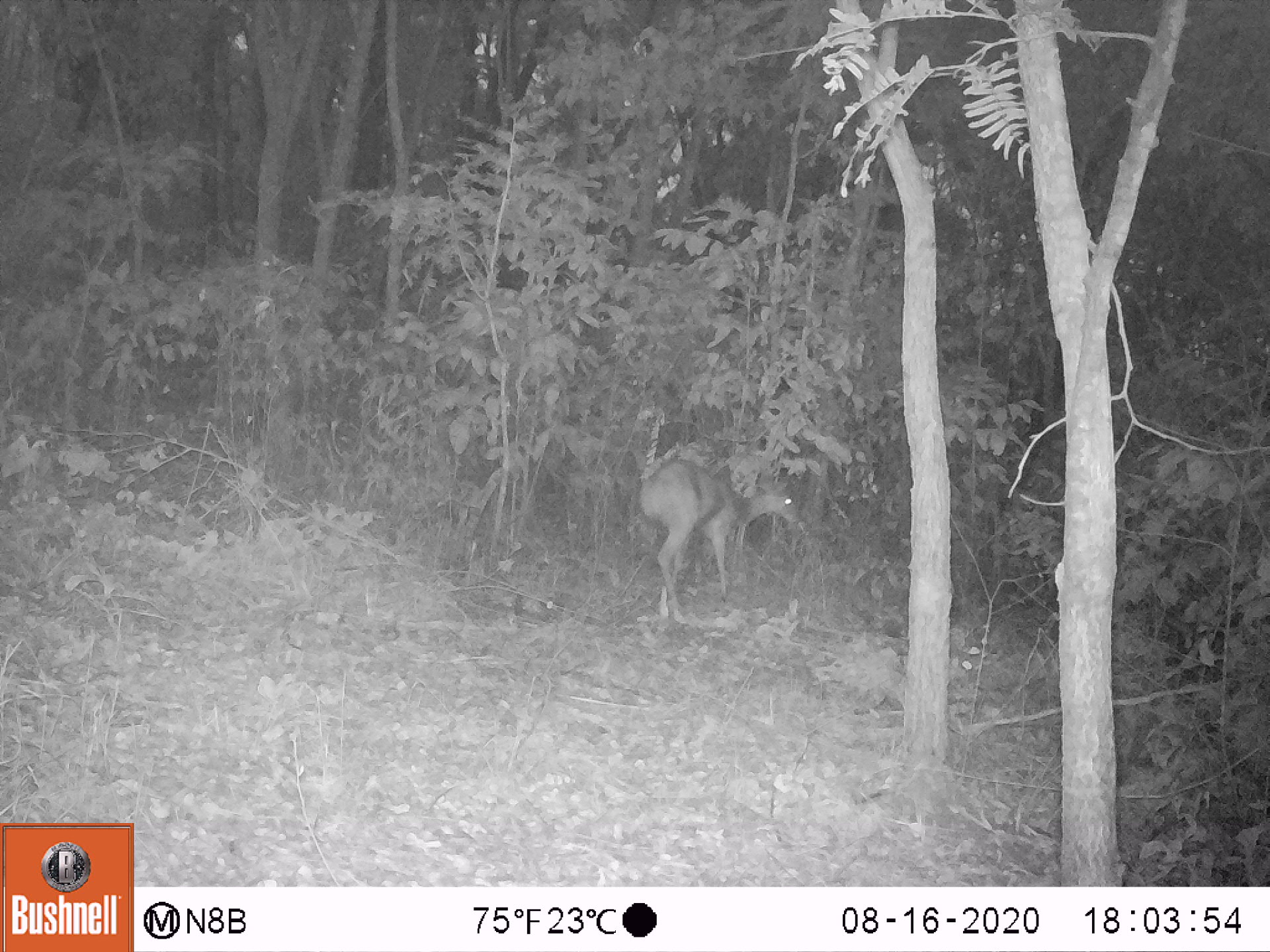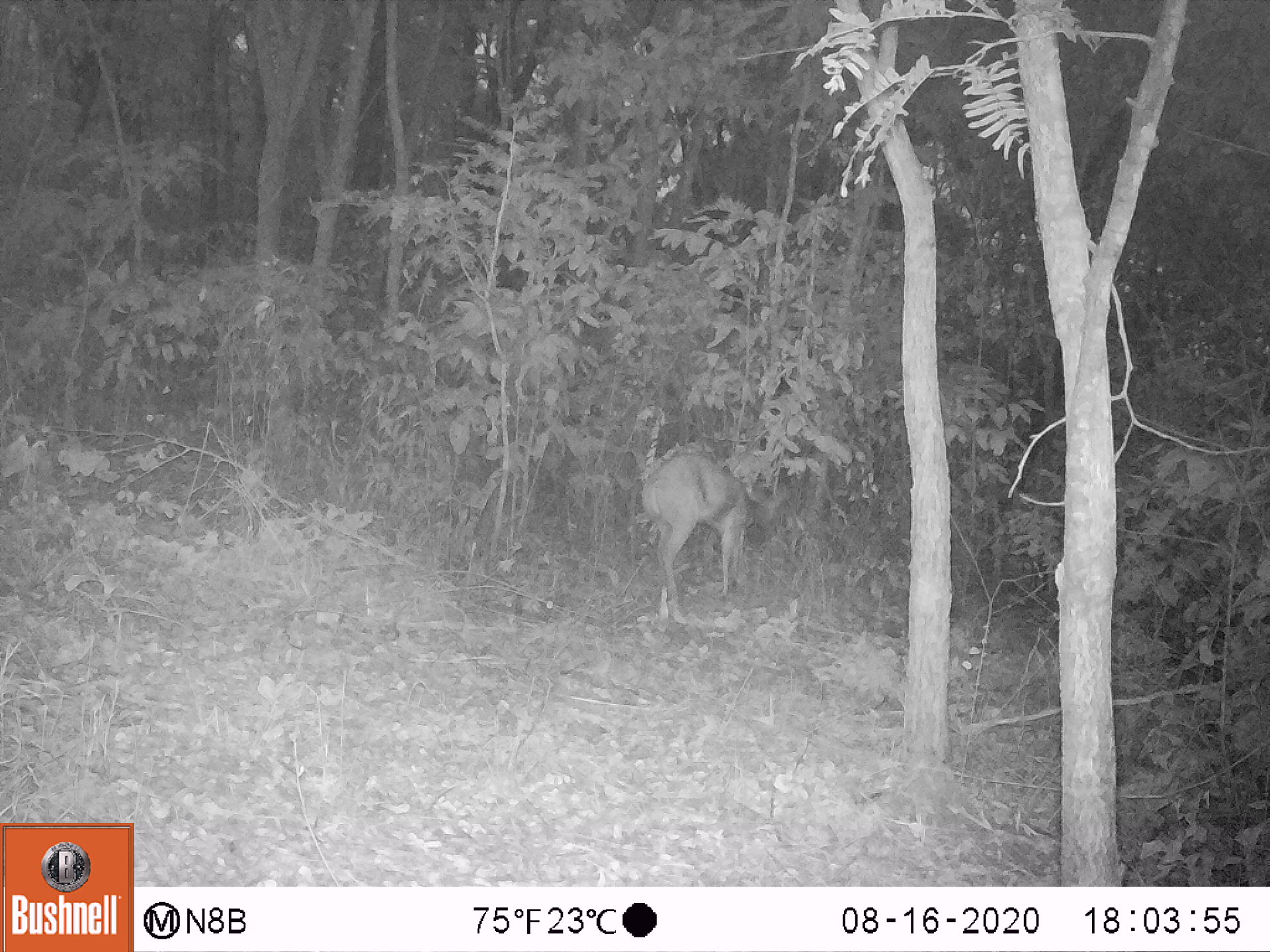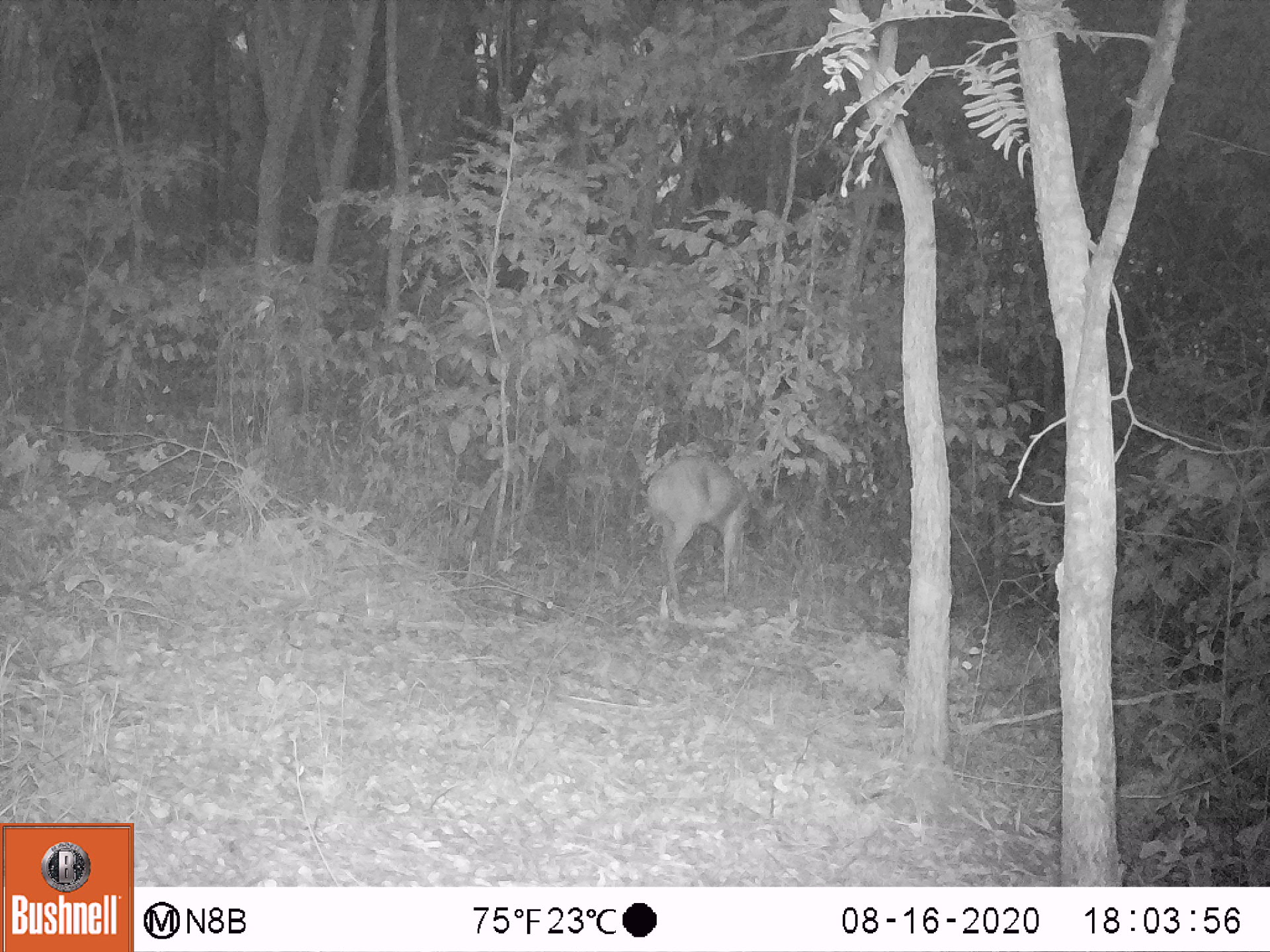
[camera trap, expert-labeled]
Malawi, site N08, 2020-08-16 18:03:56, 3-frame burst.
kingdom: Animalia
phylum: Chordata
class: Mammalia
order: Artiodactyla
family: Bovidae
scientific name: Antilopinae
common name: small antelope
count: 1